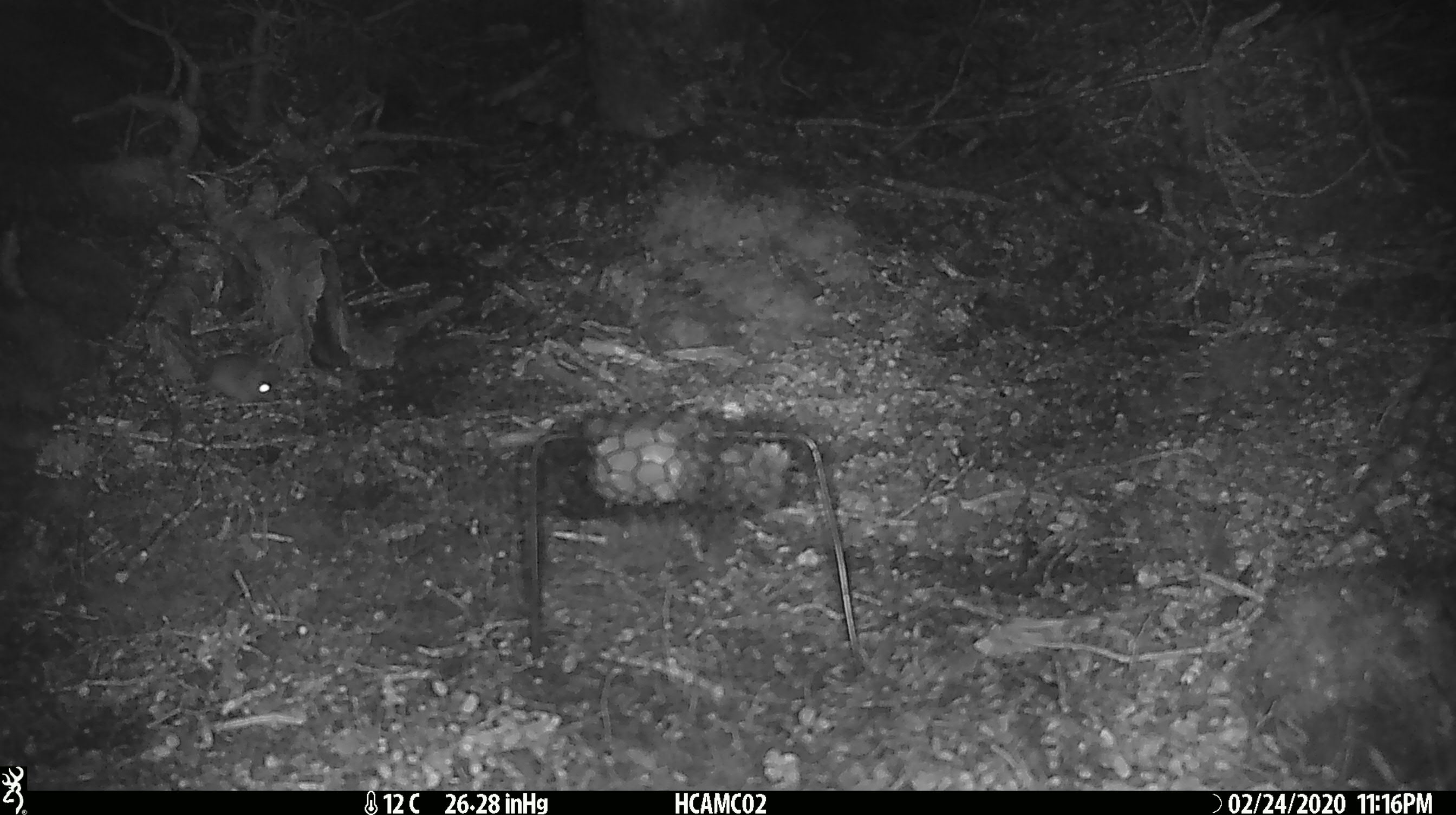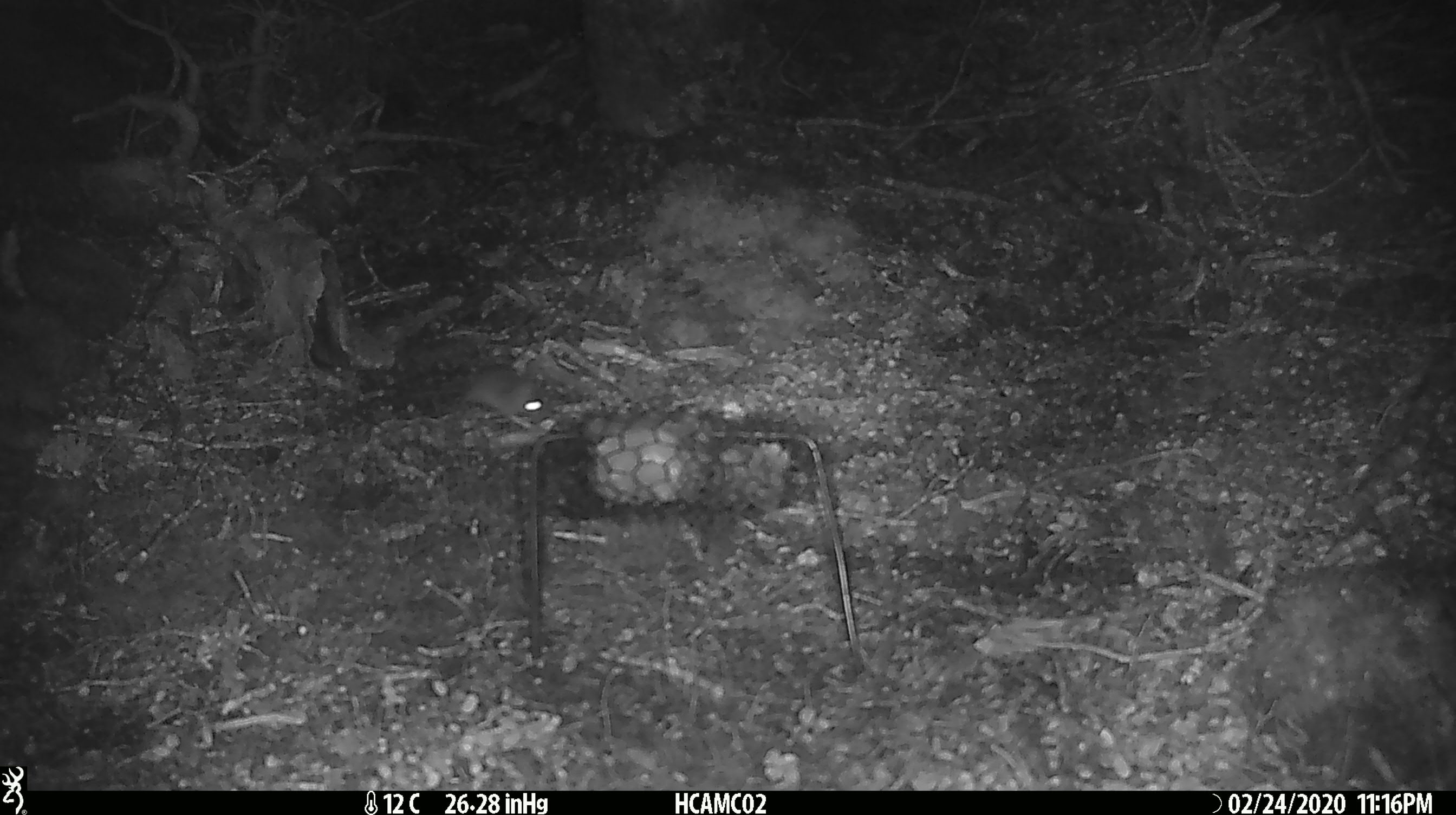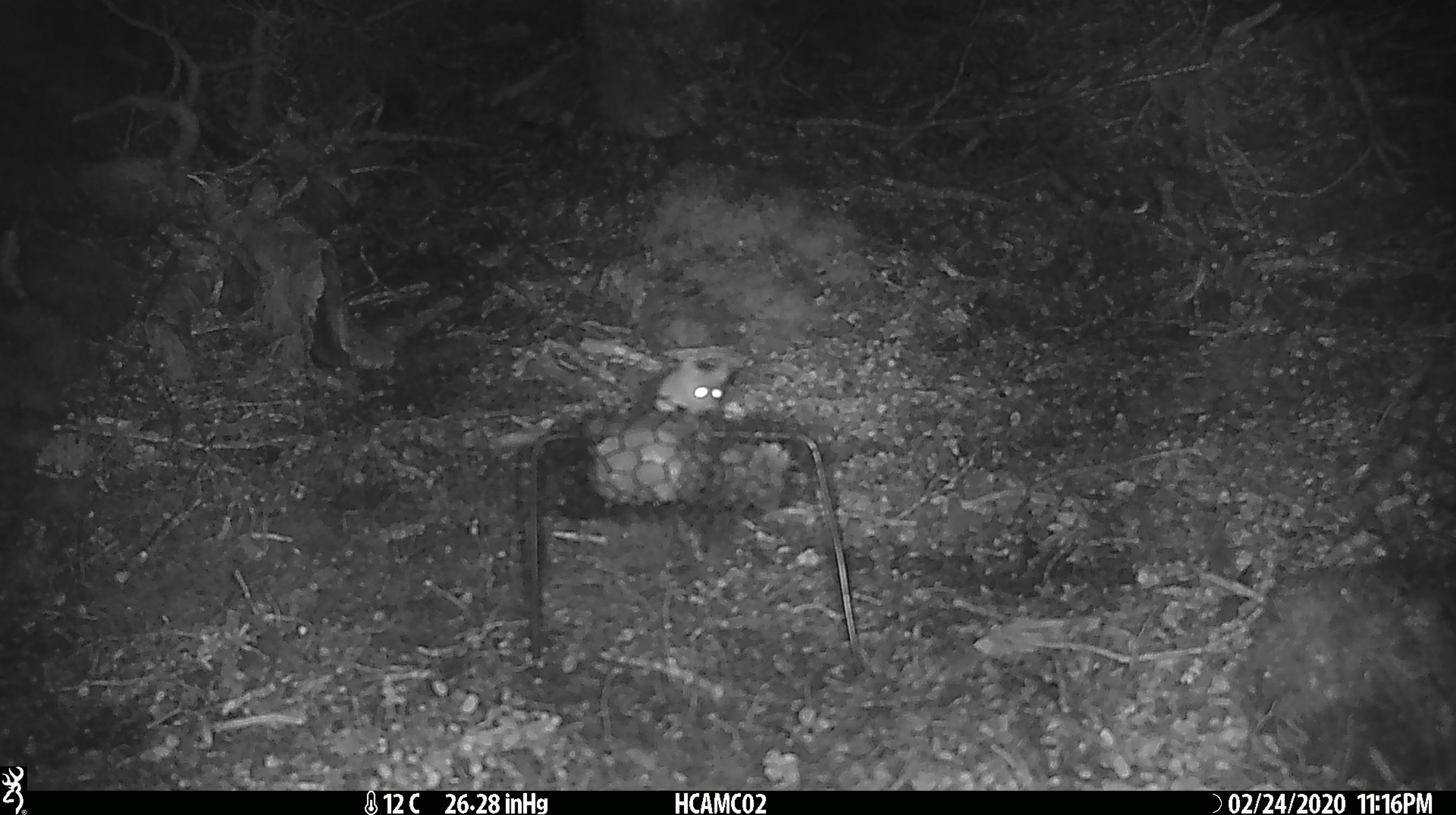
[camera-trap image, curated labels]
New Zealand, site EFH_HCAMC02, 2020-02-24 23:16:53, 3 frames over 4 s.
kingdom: Animalia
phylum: Chordata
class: Mammalia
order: Rodentia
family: Muridae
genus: Mus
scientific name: Mus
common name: mouse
Mouse (Mus).